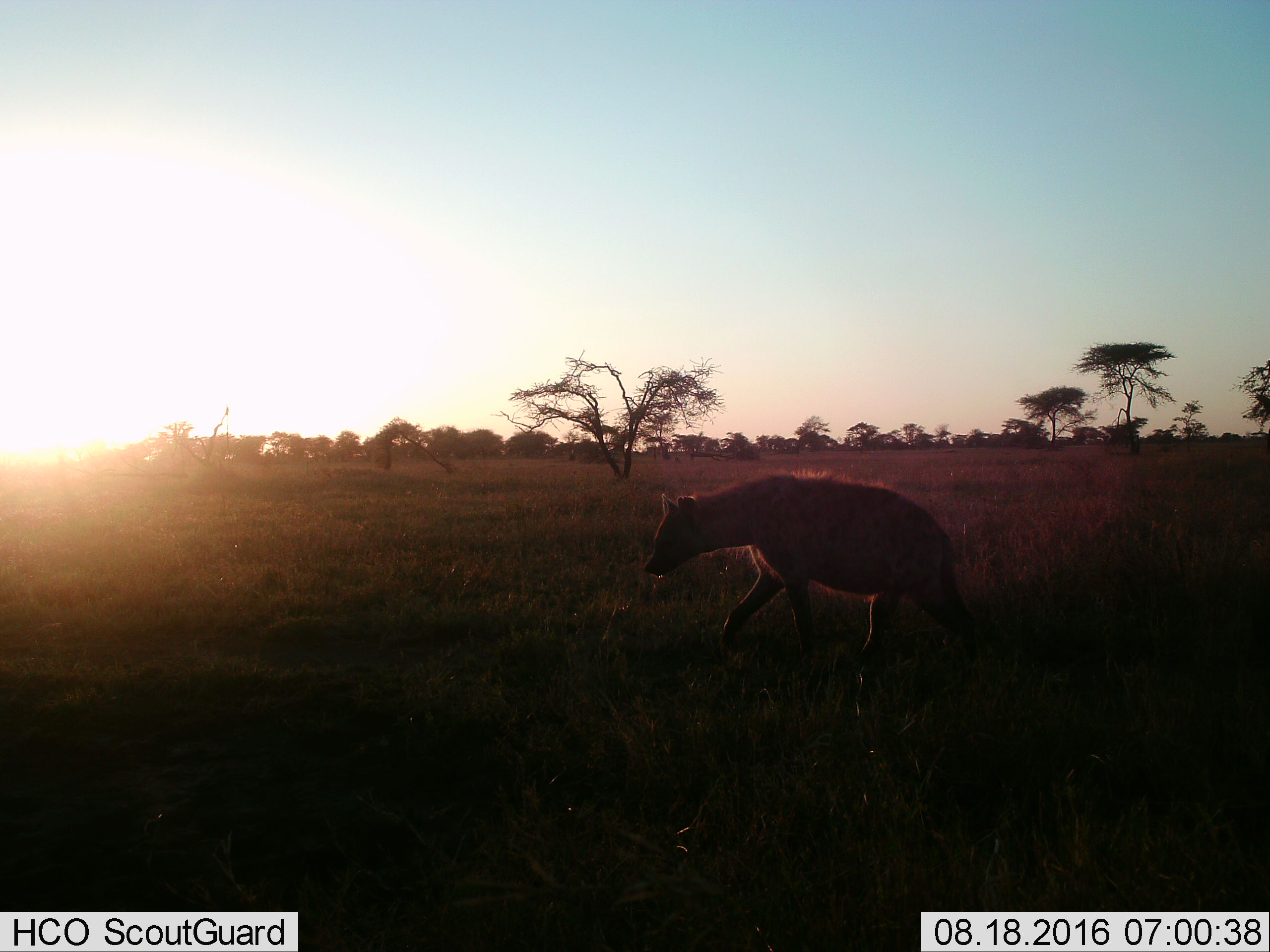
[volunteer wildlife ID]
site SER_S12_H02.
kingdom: Animalia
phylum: Chordata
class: Mammalia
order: Carnivora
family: Hyaenidae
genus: Crocuta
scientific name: Crocuta crocuta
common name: spotted hyena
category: hyenaspotted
Hyenaspotted (spotted hyena) (Crocuta crocuta), count 1. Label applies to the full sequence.